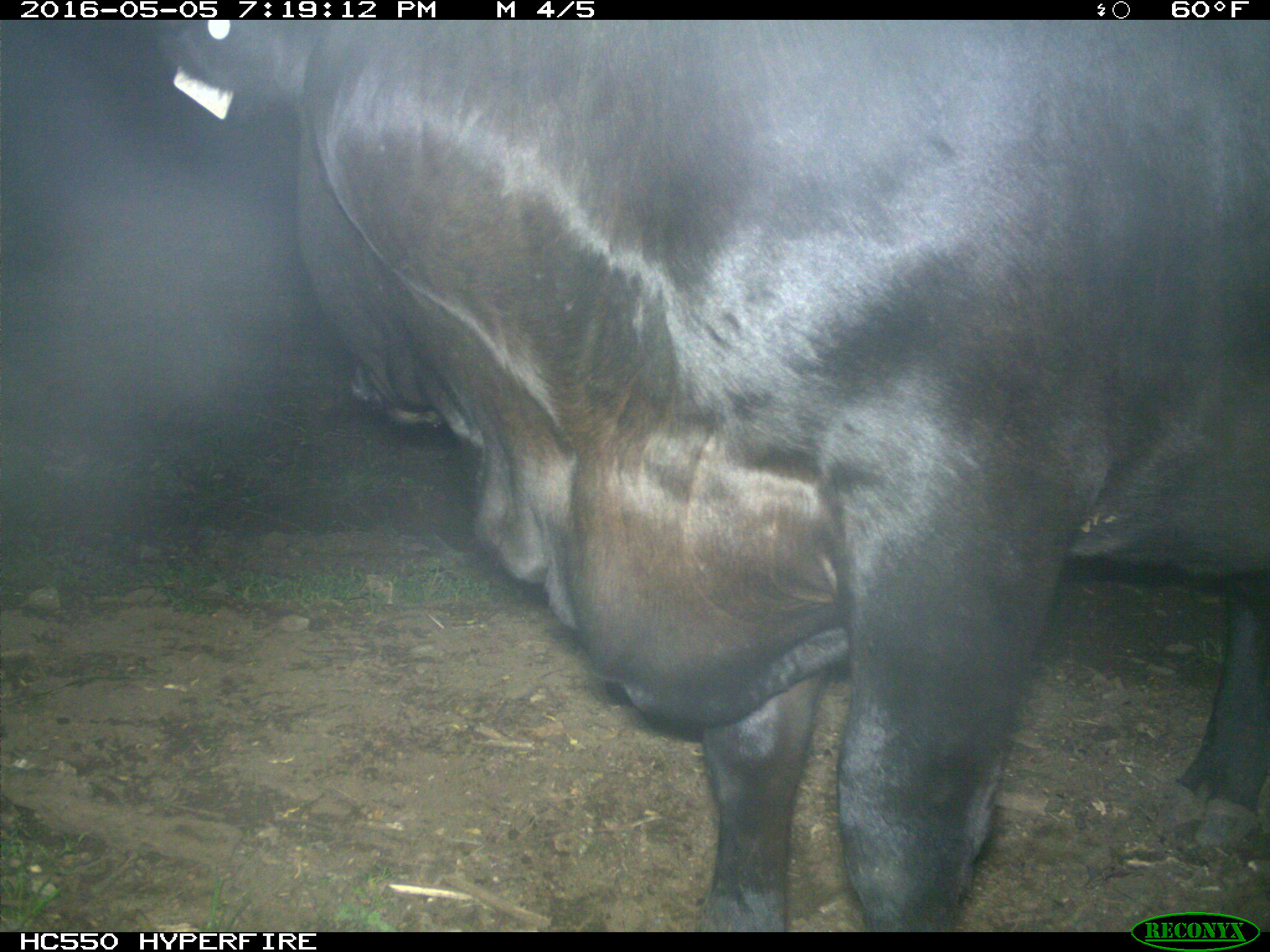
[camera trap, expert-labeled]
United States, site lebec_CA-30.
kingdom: Animalia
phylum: Chordata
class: Mammalia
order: Artiodactyla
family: Bovidae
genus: Bos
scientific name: Bos taurus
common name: domestic cow